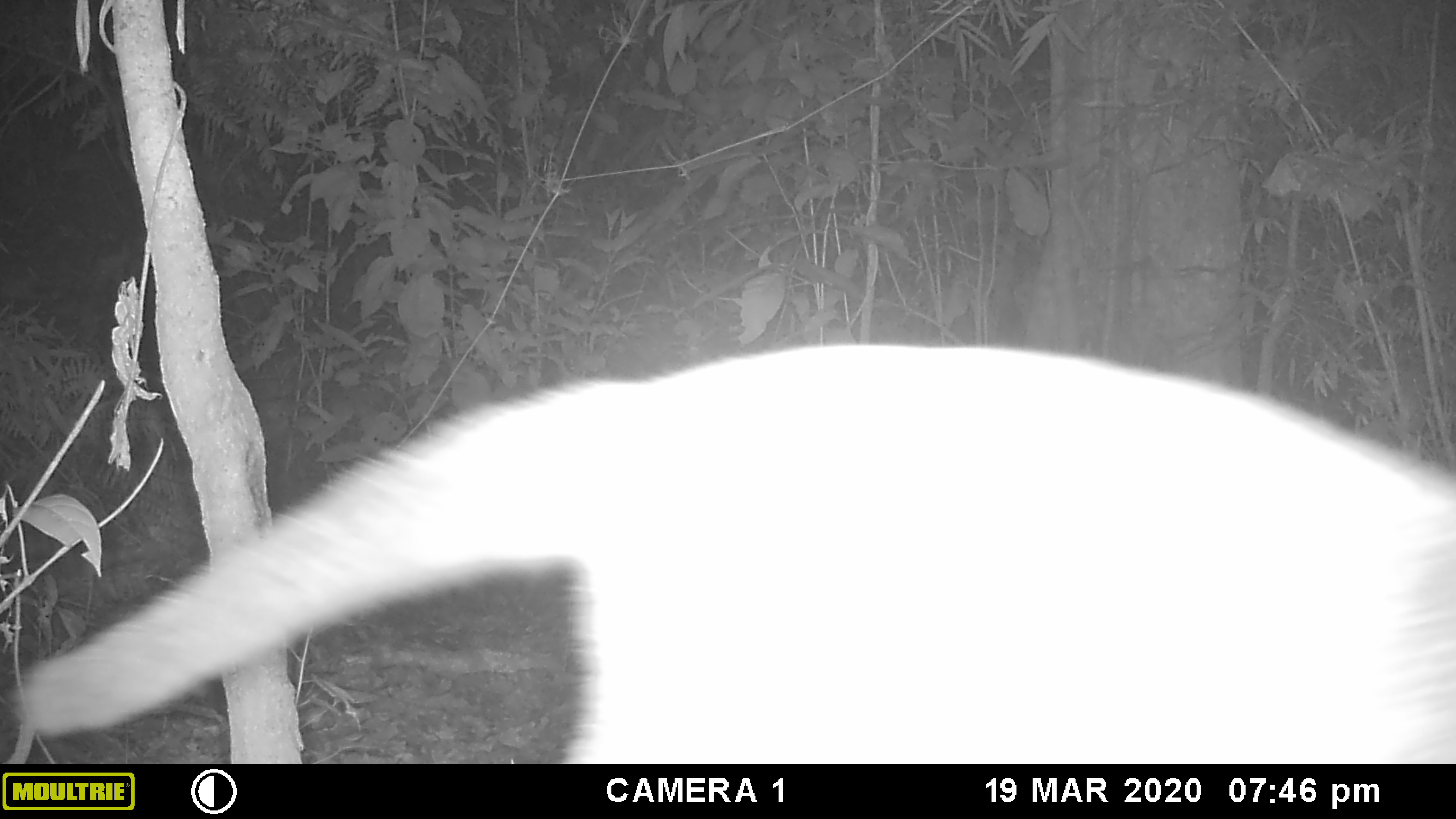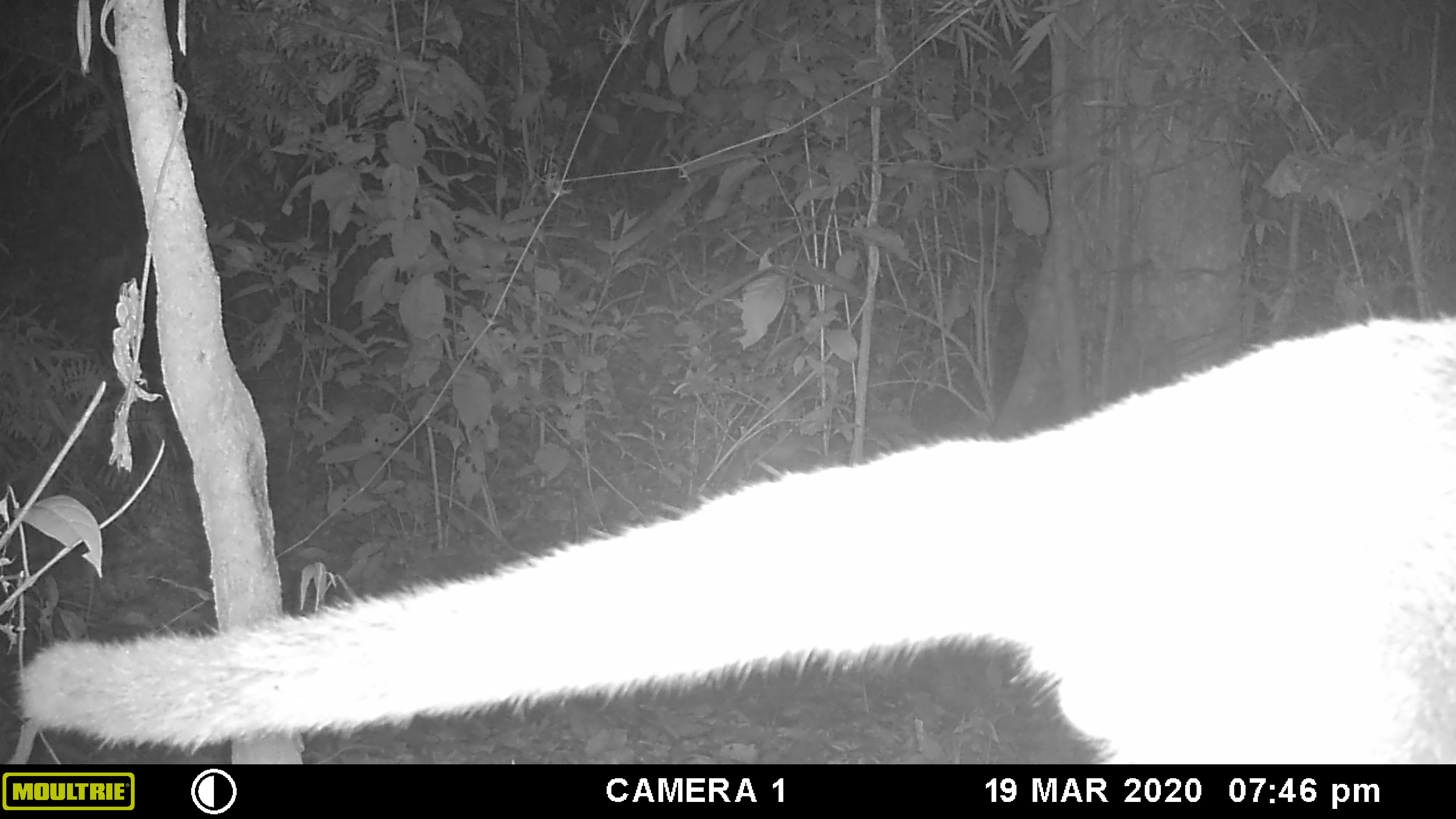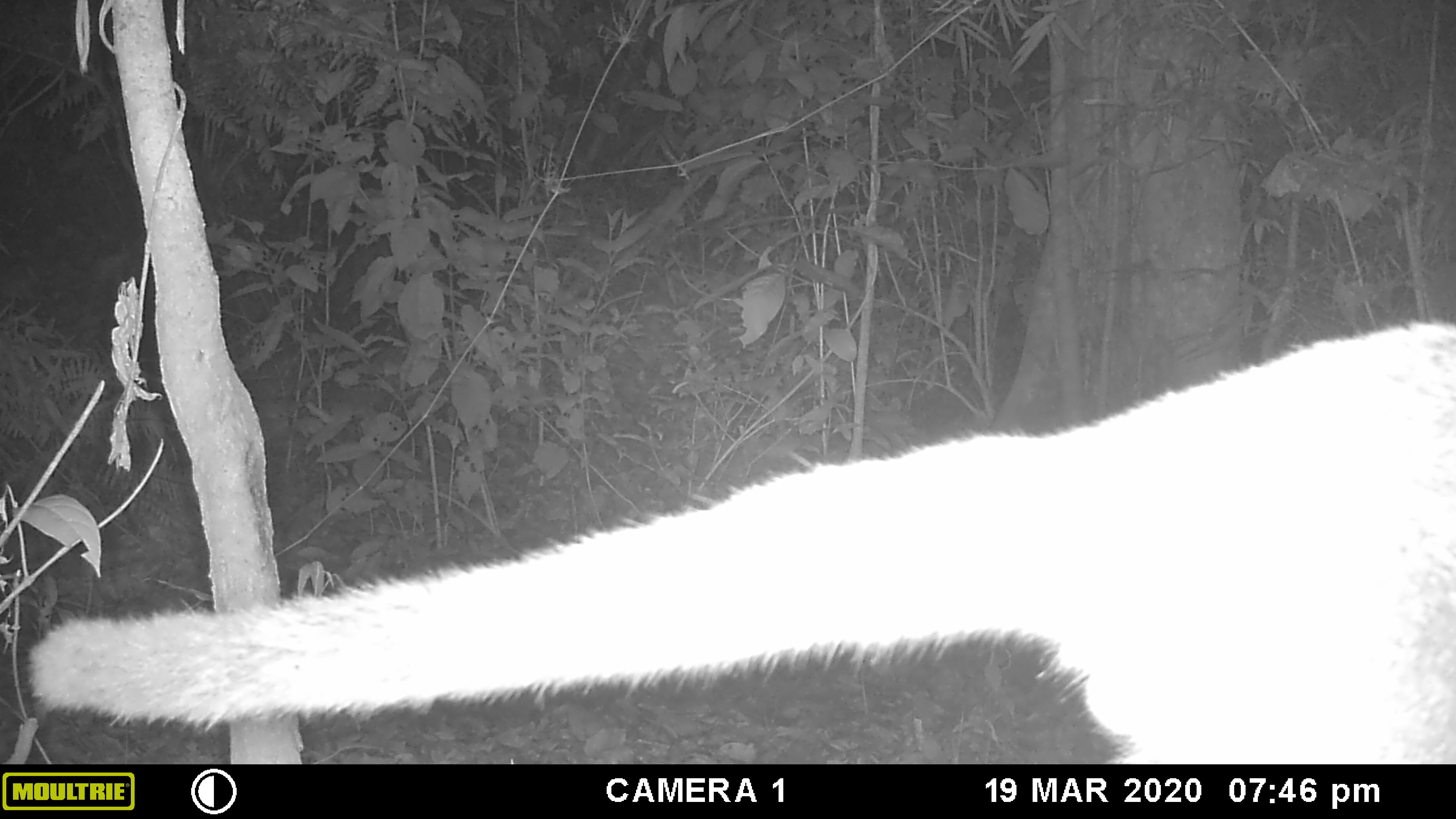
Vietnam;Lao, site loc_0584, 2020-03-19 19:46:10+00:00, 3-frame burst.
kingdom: Animalia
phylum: Chordata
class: Mammalia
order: Carnivora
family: Viverridae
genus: Paguma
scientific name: Paguma larvata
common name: masked palm civet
Masked palm civet (Paguma larvata). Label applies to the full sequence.